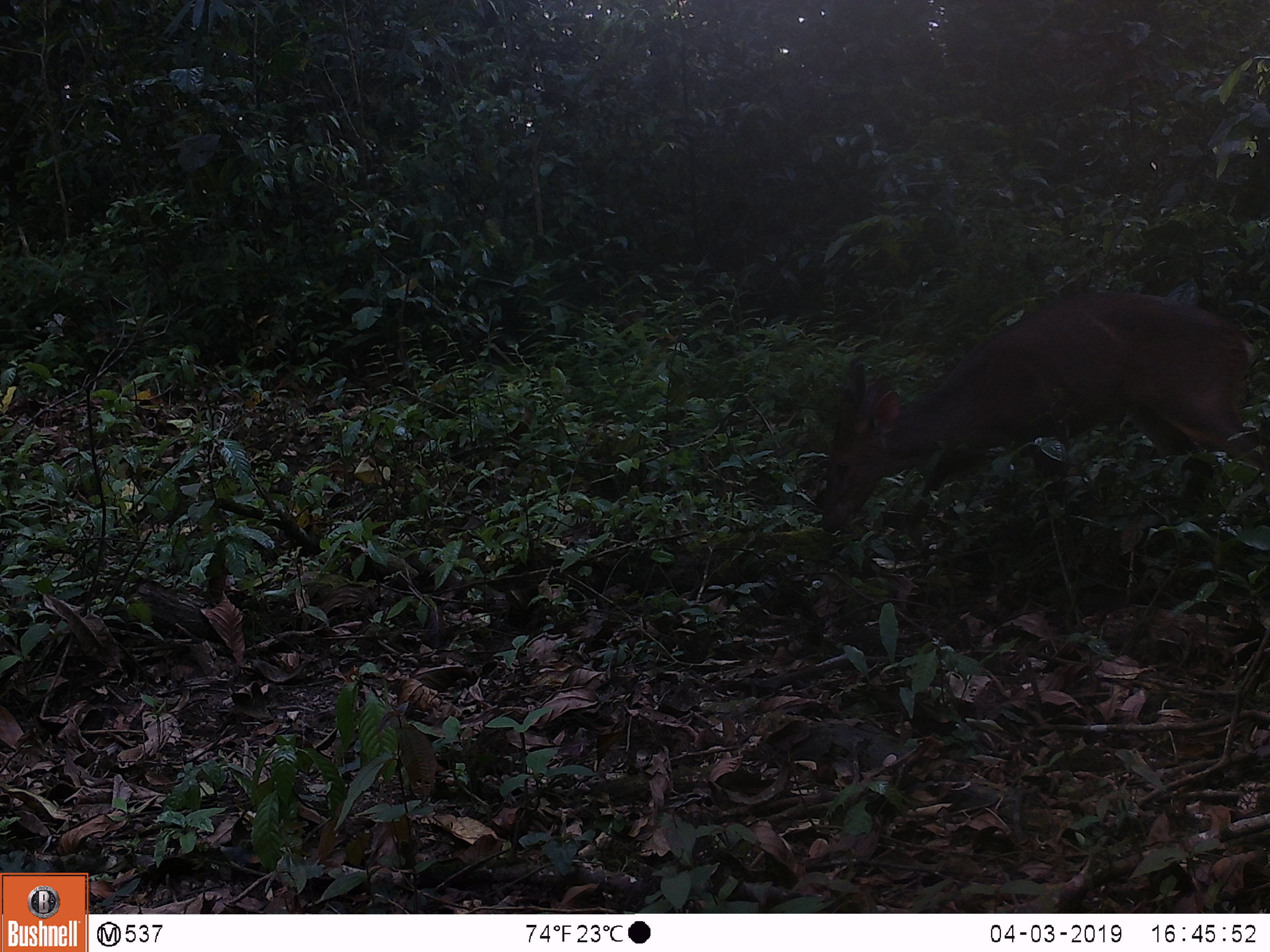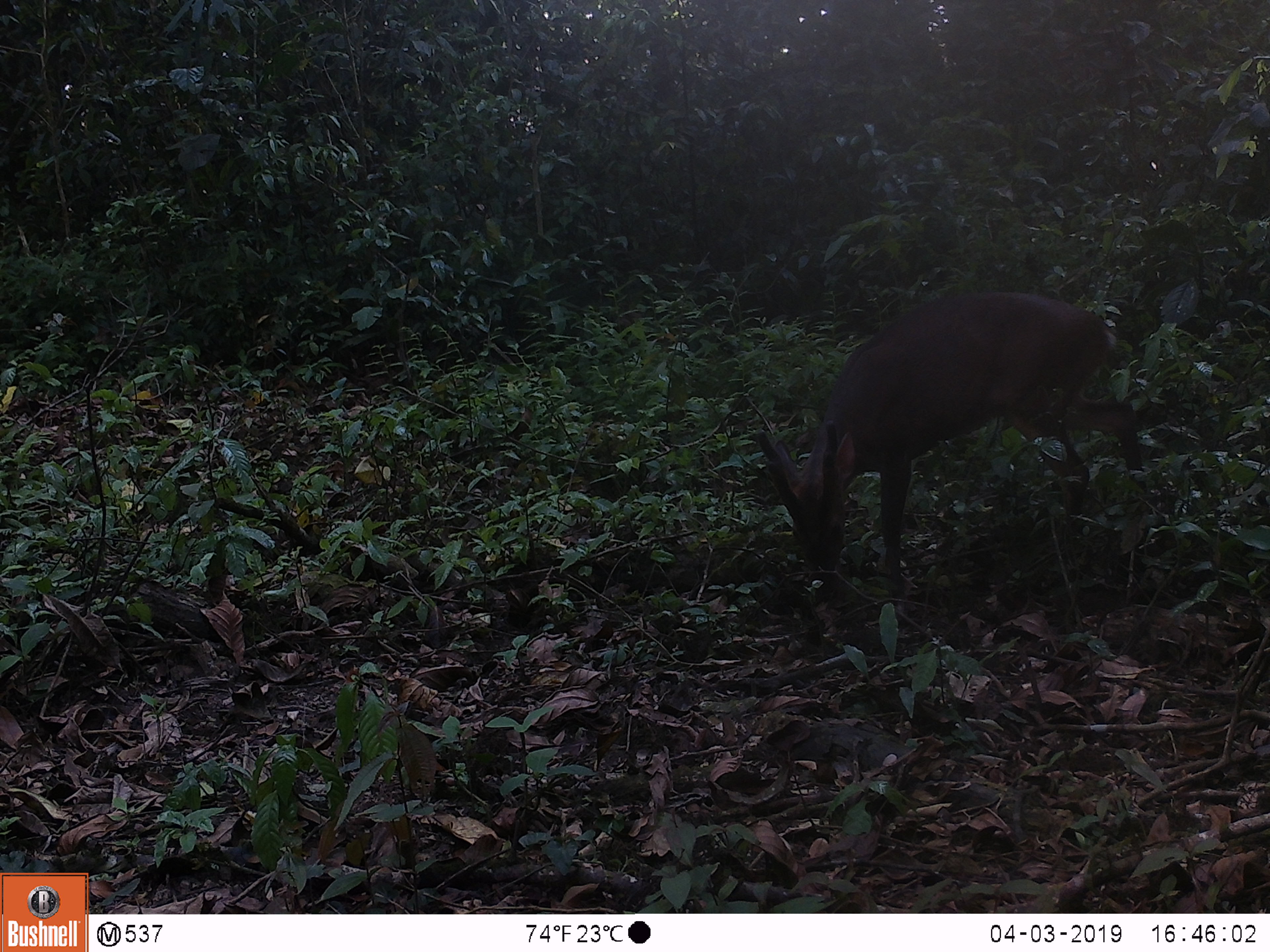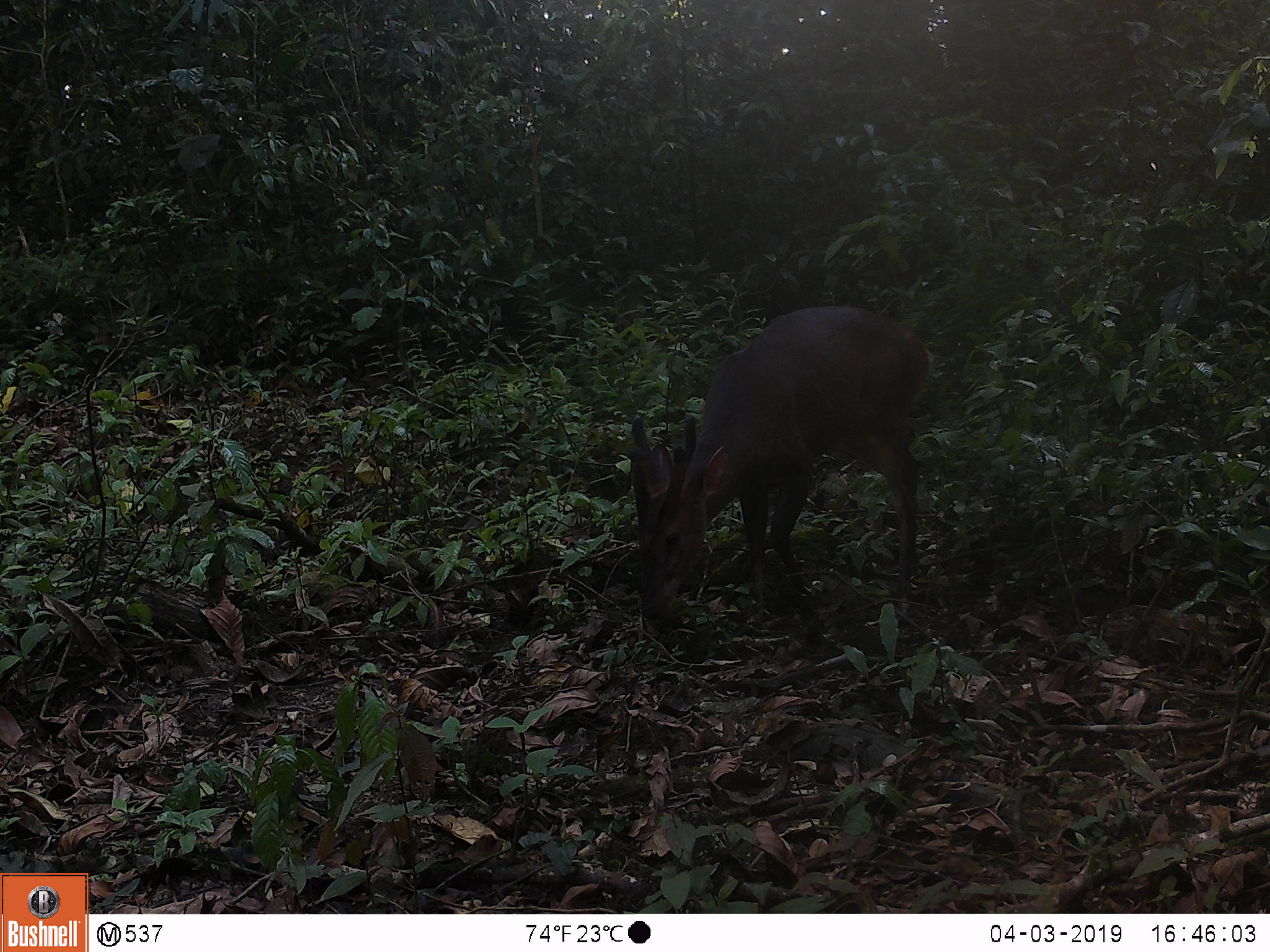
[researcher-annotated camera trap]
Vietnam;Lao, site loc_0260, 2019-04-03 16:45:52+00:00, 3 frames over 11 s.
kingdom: Animalia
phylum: Chordata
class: Mammalia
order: Artiodactyla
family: Cervidae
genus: Muntiacus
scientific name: Muntiacus vuquangensis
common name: large-antlered muntjac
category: large antlered muntjac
Large antlered muntjac (large-antlered muntjac) (Muntiacus vuquangensis). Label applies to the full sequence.